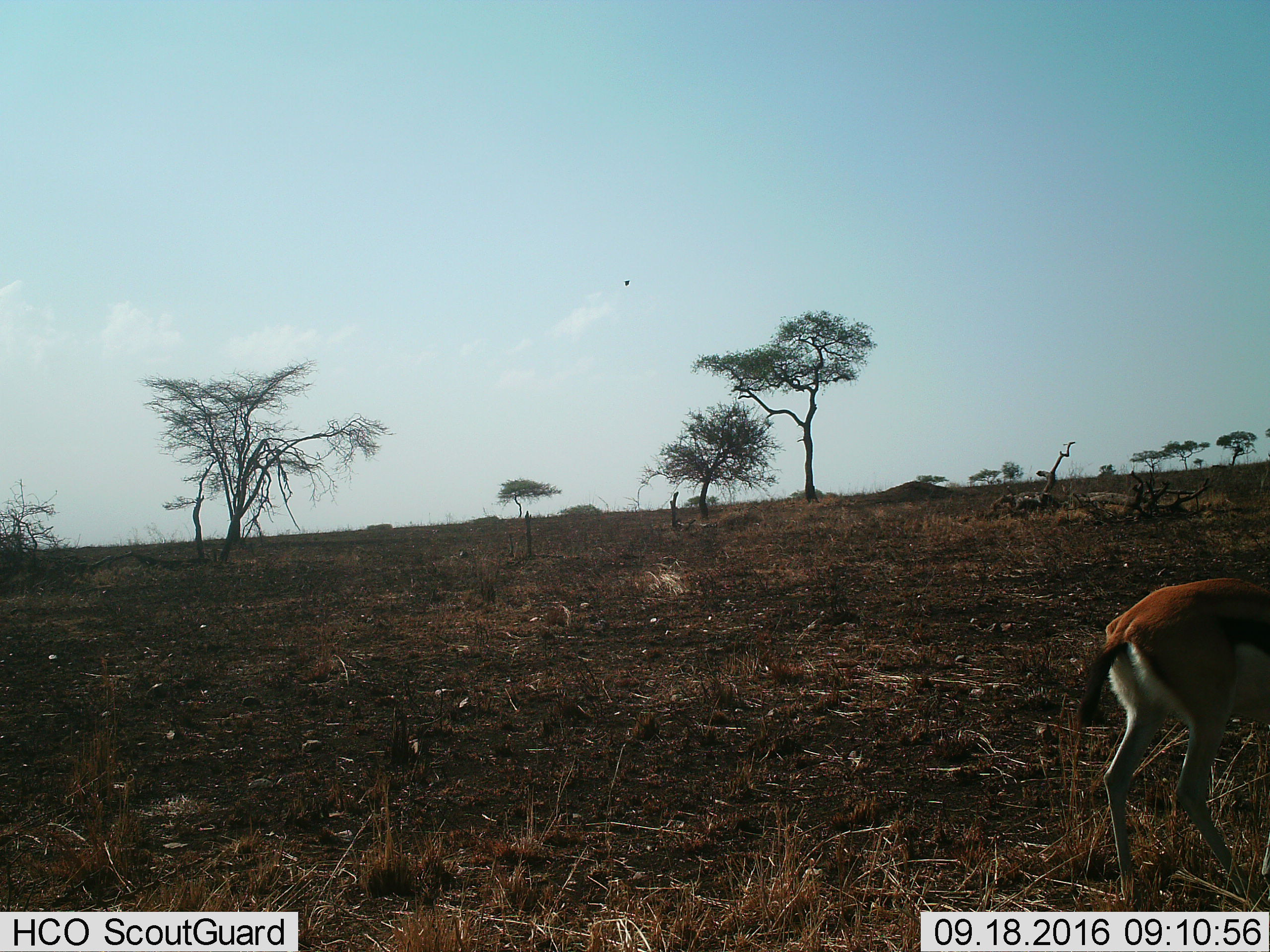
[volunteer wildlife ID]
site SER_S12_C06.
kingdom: Animalia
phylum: Chordata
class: Mammalia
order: Artiodactyla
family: Bovidae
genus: Eudorcas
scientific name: Eudorcas thomsonii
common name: thomson's gazelle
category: gazellethomsons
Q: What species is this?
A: Gazellethomsons (thomson's gazelle) (Eudorcas thomsonii).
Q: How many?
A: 1.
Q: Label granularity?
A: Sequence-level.